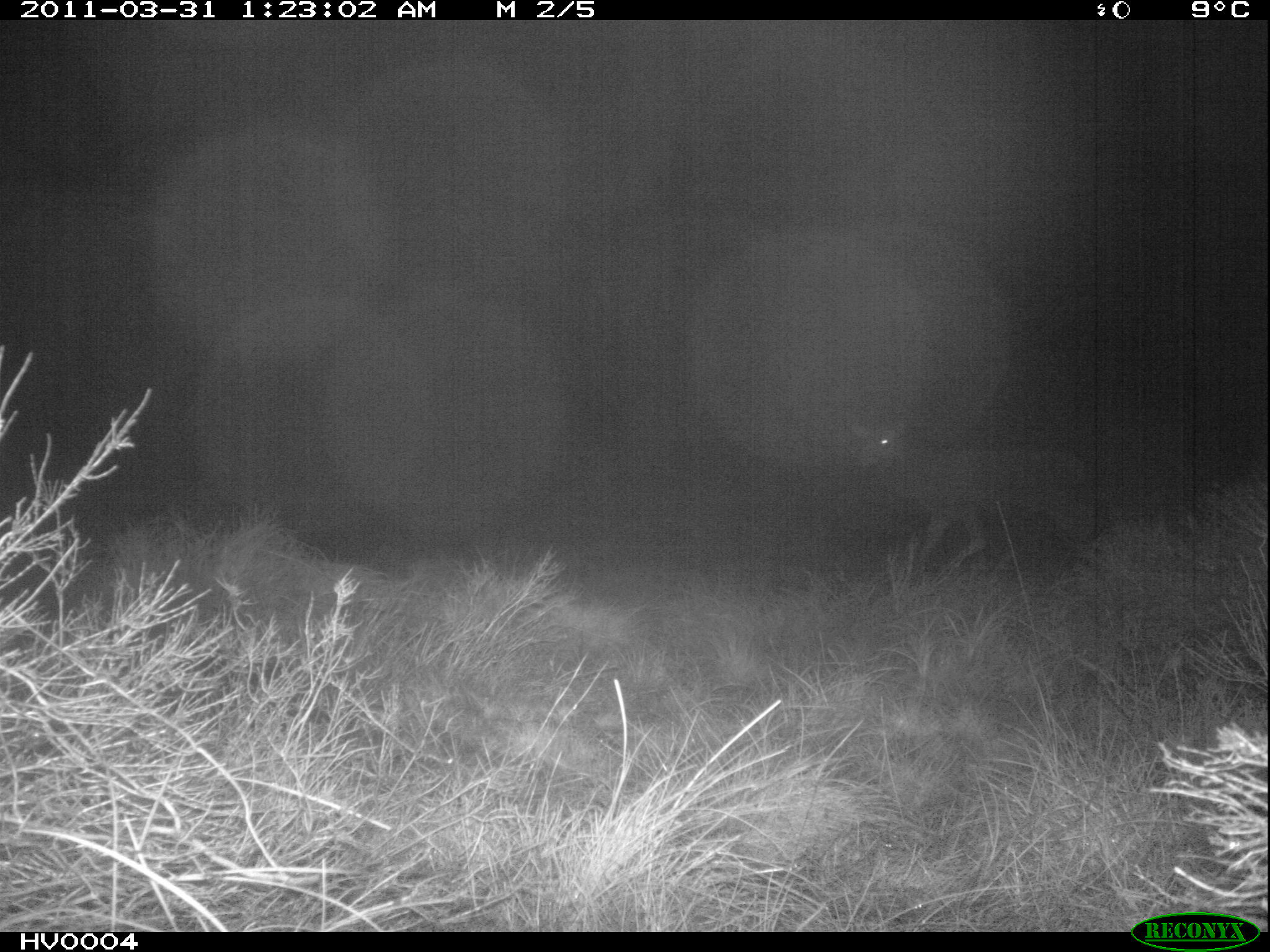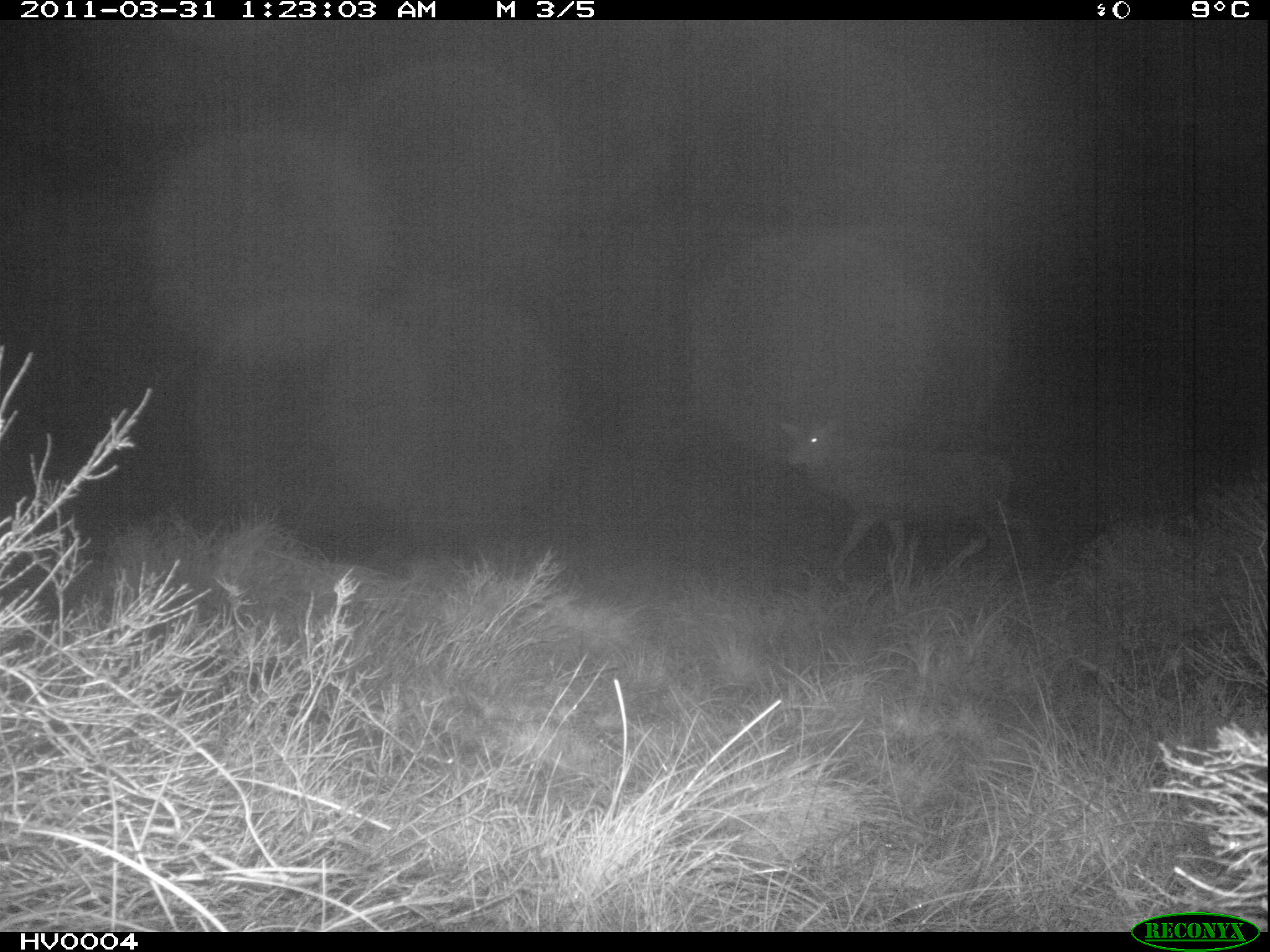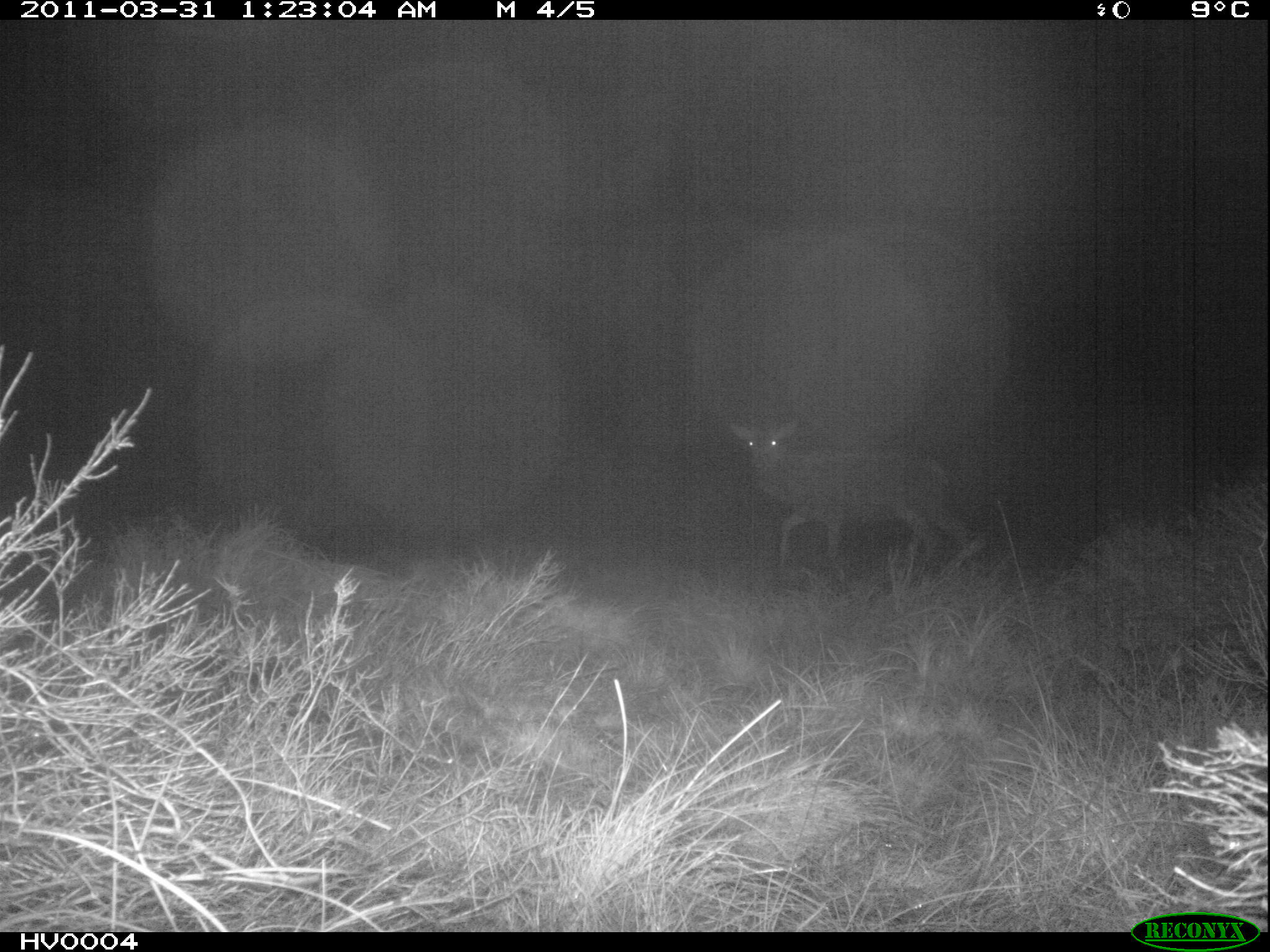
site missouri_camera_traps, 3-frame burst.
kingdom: Animalia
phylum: Chordata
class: Mammalia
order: Artiodactyla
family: Cervidae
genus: Cervus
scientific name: Cervus elaphus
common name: red deer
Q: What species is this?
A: Red deer (Cervus elaphus).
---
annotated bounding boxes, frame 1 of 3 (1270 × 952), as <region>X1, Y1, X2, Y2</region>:
red deer: <region>838, 409, 1112, 576</region>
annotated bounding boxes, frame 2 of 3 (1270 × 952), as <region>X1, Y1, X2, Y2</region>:
red deer: <region>771, 405, 1053, 586</region>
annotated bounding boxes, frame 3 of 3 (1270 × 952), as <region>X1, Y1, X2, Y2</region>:
red deer: <region>721, 416, 984, 602</region>